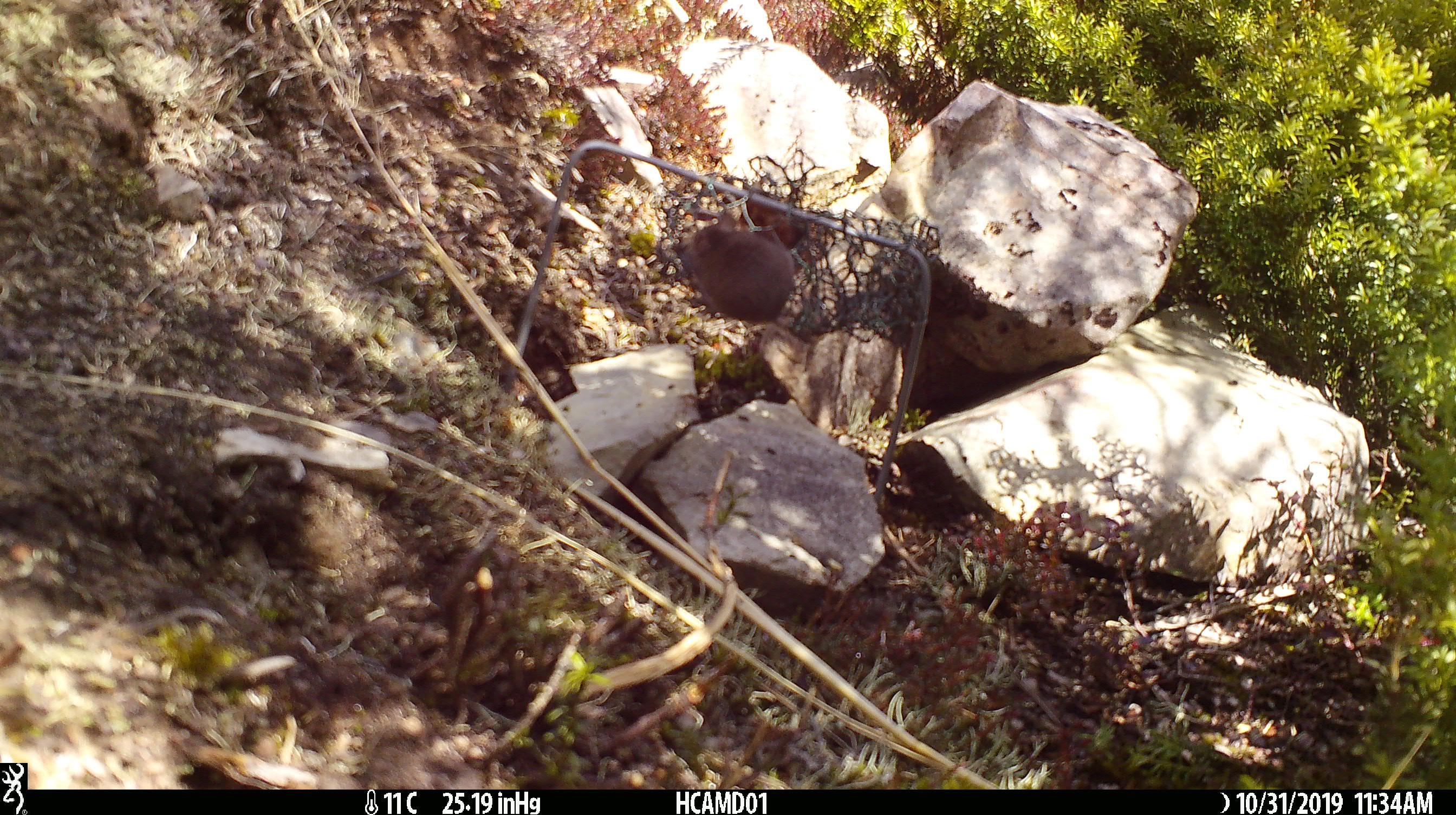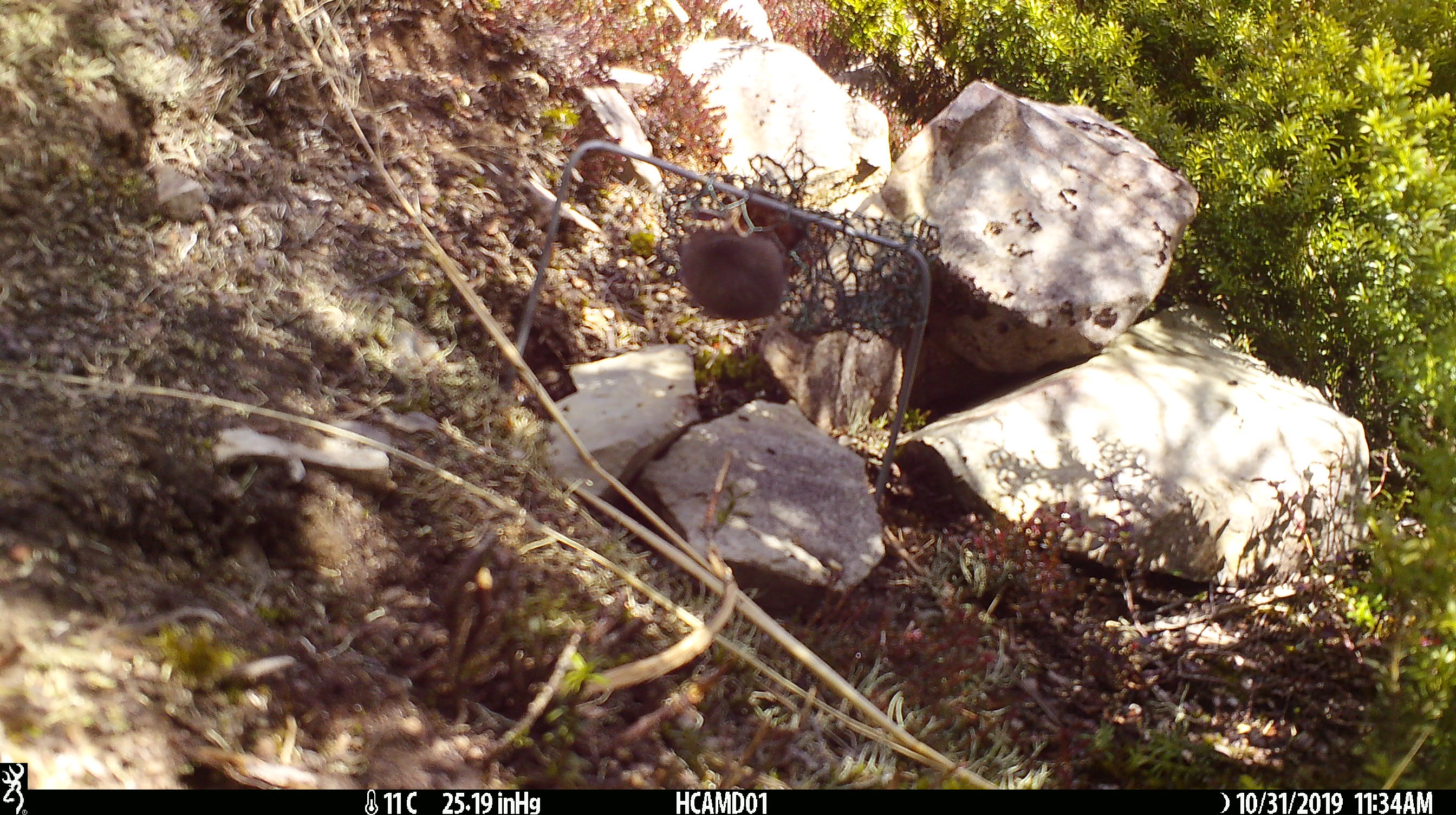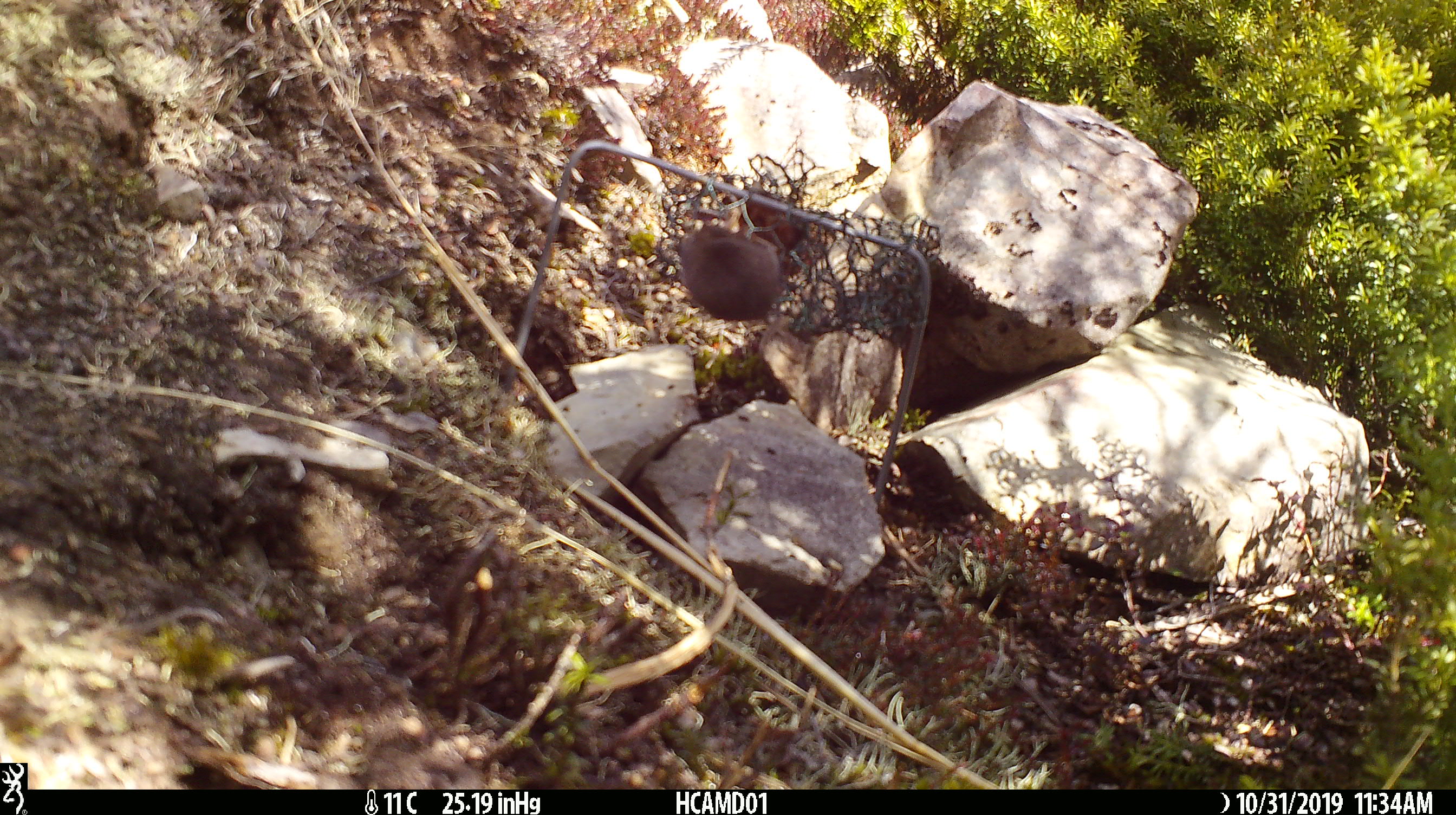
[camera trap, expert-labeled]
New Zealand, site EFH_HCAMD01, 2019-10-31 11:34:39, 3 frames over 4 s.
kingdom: Animalia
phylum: Chordata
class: Mammalia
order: Rodentia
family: Muridae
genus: Mus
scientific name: Mus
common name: mouse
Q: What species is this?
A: Mouse (Mus).